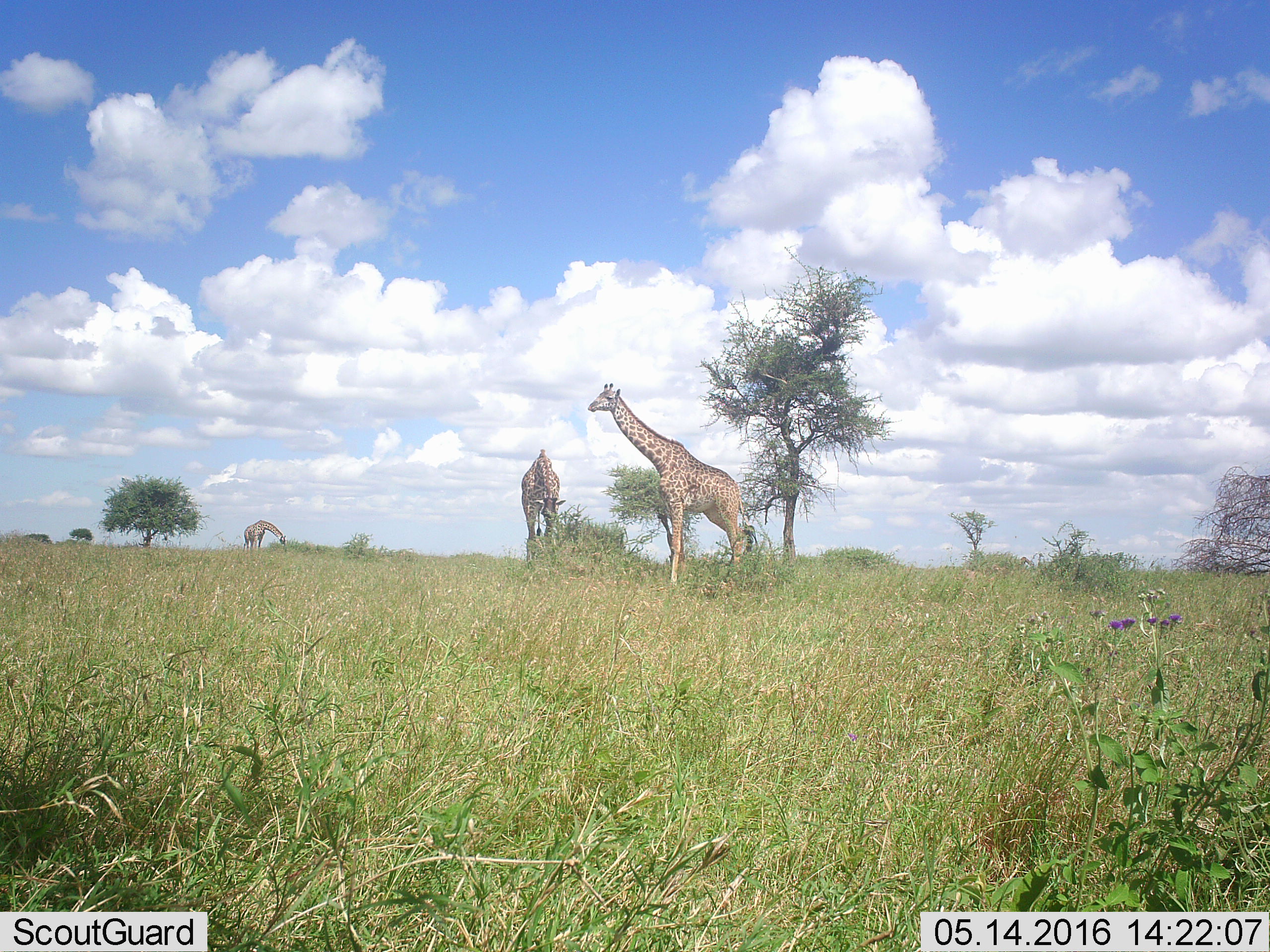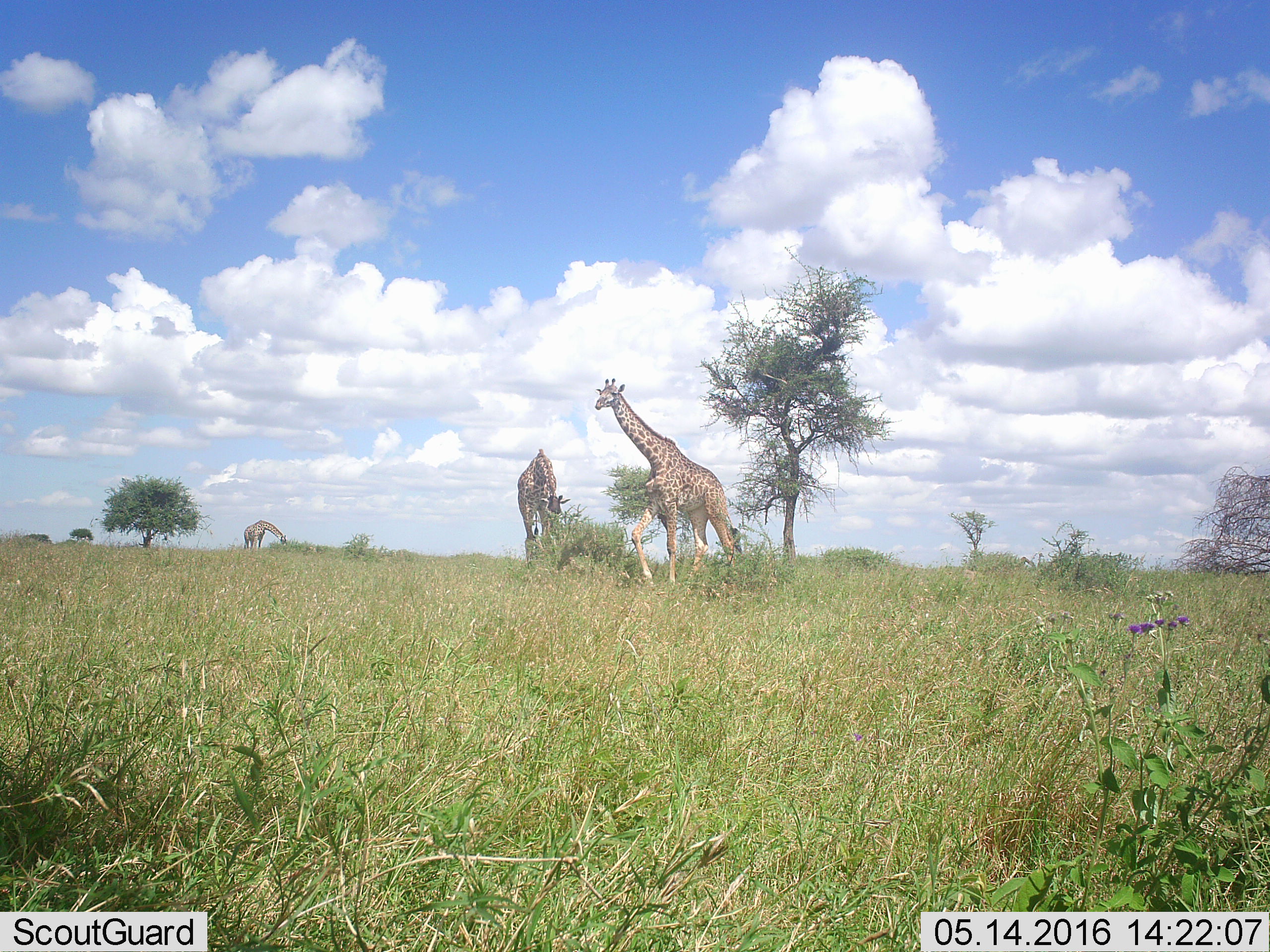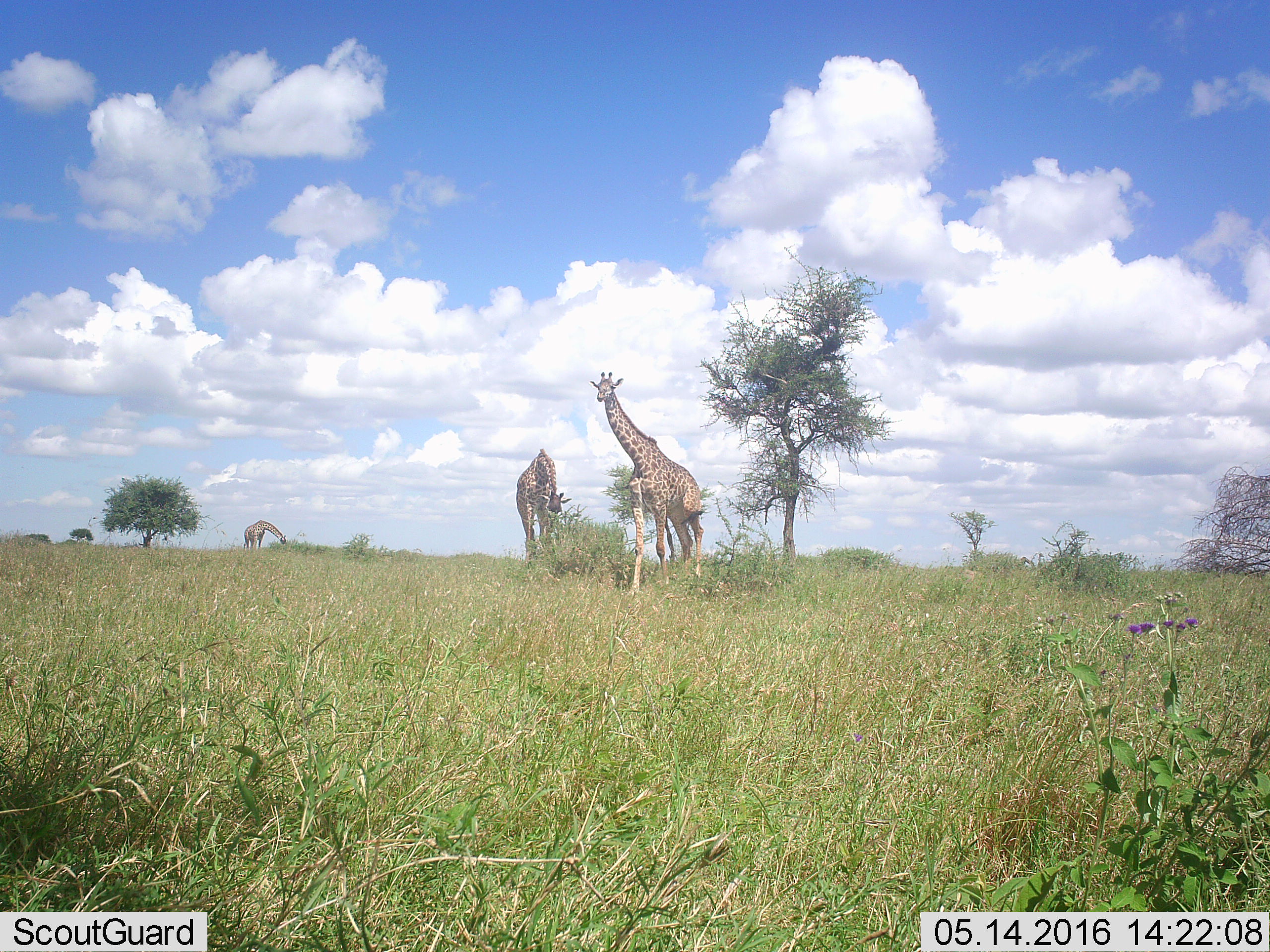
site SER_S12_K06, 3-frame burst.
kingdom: Animalia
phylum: Chordata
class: Mammalia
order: Artiodactyla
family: Giraffidae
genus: Giraffa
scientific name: Giraffa camelopardalis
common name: giraffe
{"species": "giraffe (Giraffa camelopardalis)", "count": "3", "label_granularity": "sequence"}